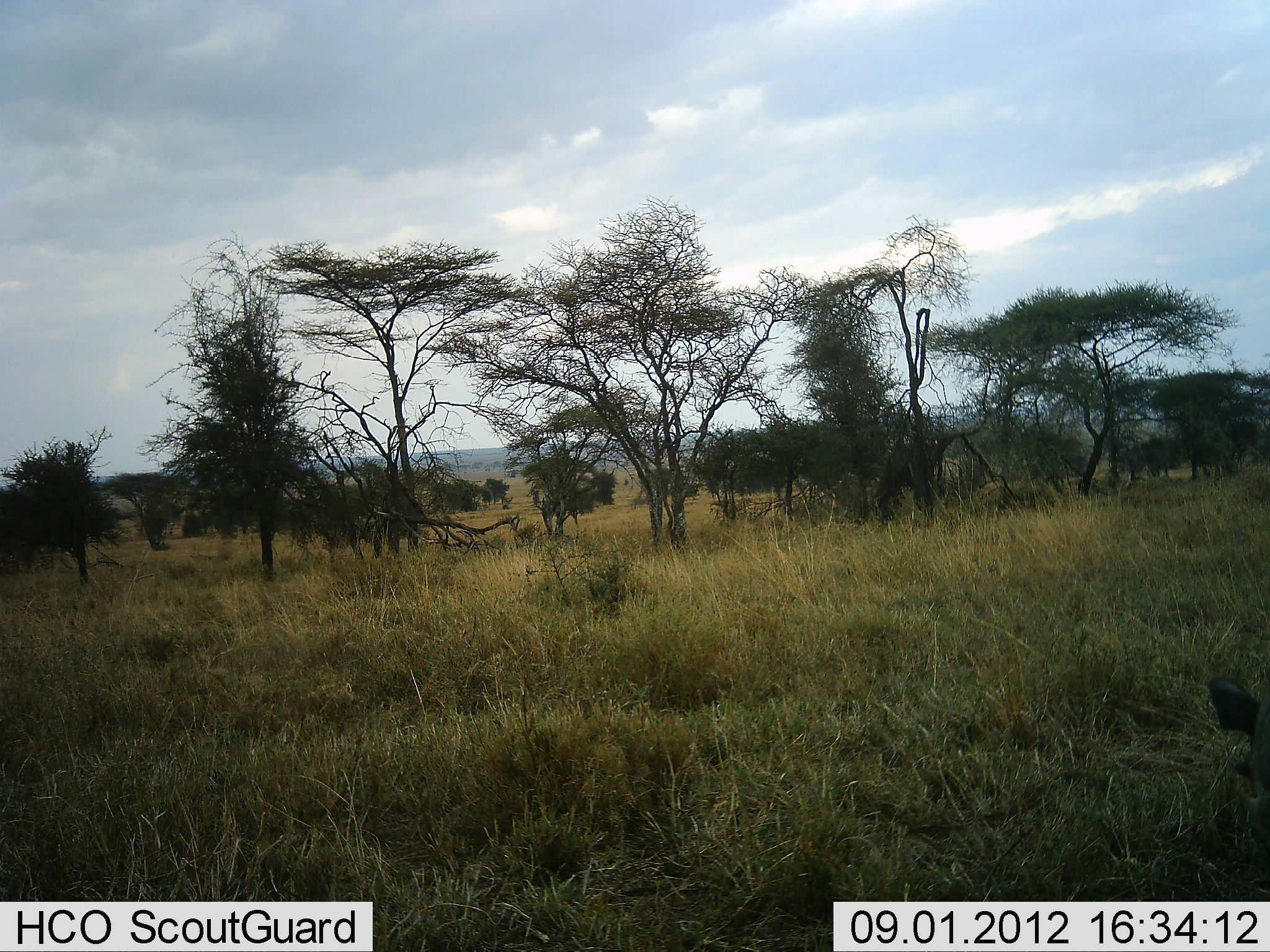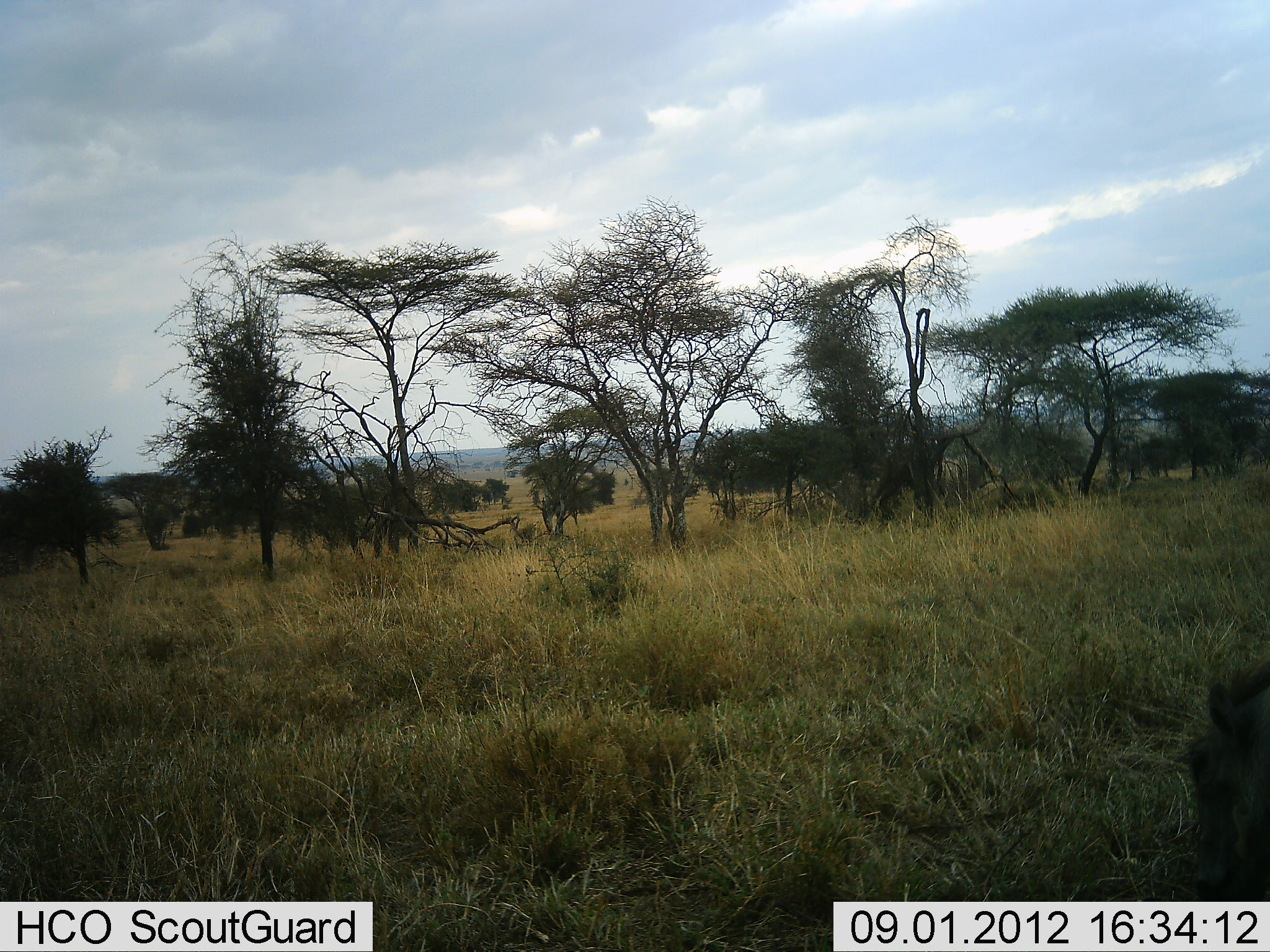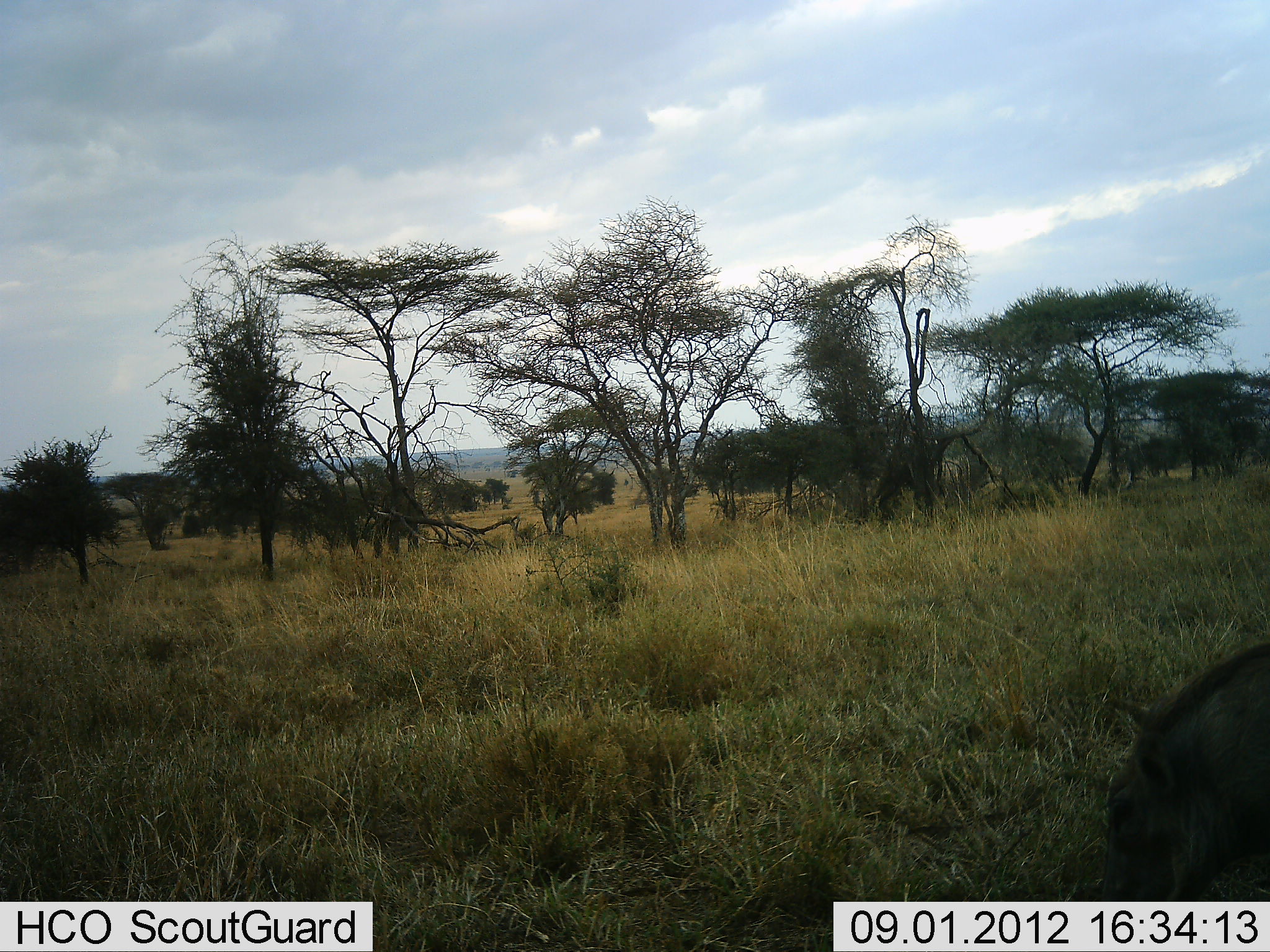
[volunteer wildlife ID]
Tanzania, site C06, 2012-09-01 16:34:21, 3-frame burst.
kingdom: Animalia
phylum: Chordata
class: Mammalia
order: Artiodactyla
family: Suidae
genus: Phacochoerus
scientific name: Phacochoerus africanus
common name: warthog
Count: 1.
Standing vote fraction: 20%.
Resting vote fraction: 0%.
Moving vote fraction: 60%.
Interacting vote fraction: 0%.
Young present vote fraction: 0%.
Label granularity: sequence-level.